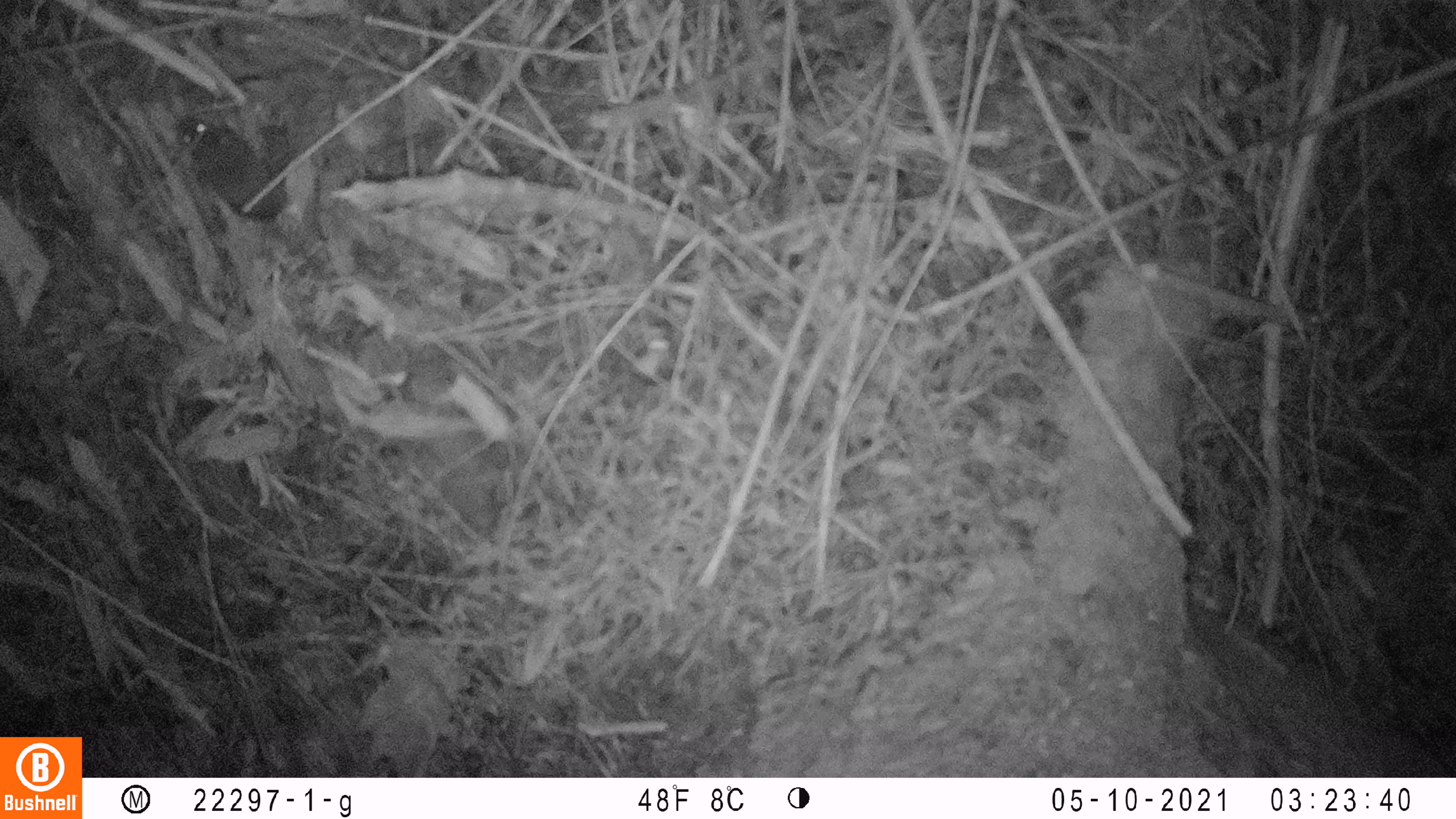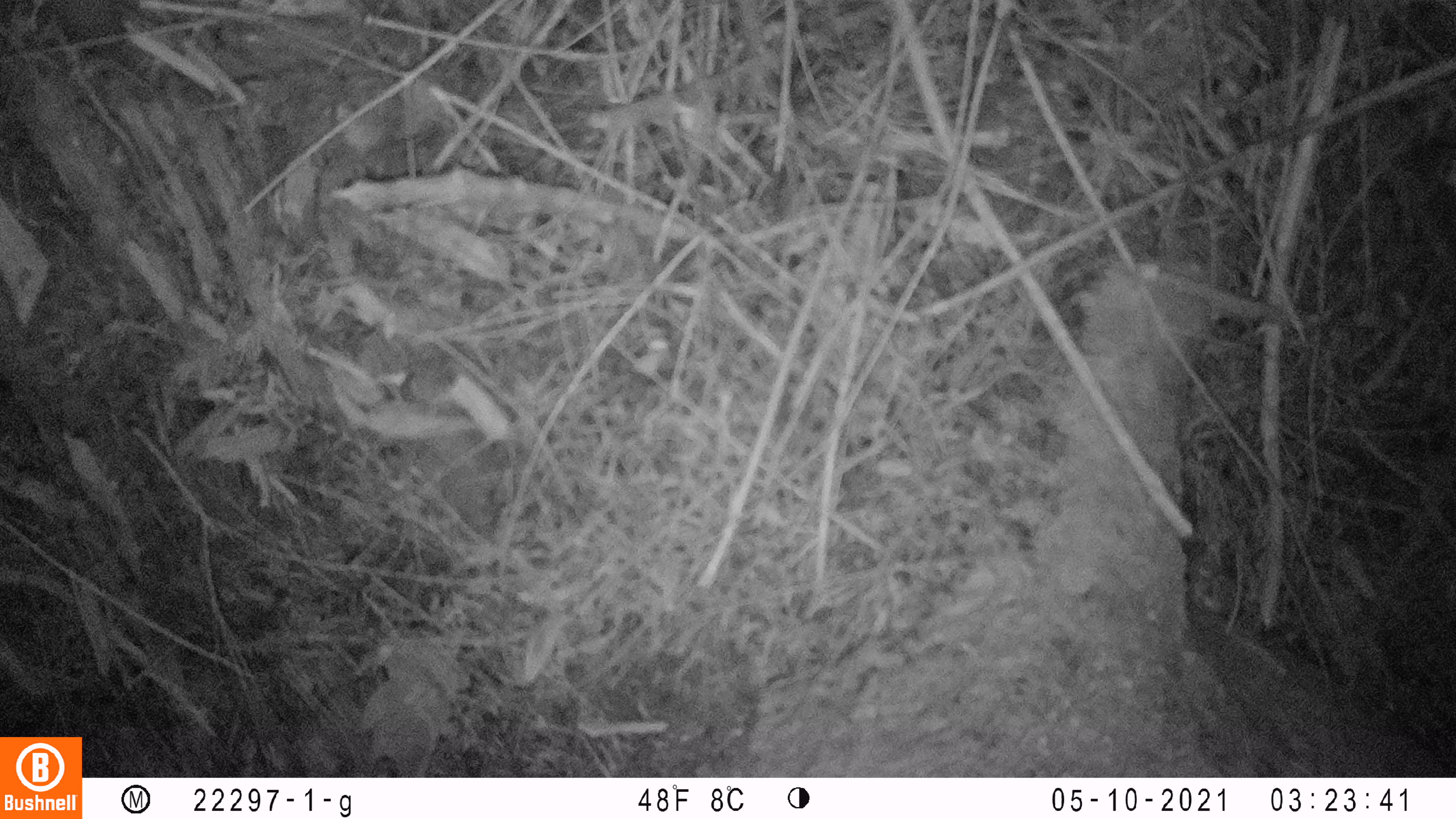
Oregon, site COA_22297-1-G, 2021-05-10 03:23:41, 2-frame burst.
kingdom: Animalia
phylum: Chordata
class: Mammalia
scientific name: Mammalia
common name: small mammal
Small mammal (Mammalia).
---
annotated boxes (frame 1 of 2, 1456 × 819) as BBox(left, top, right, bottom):
small mammal: BBox(146, 88, 384, 295)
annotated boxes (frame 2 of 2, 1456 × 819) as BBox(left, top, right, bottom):
small mammal: BBox(0, 0, 183, 119)